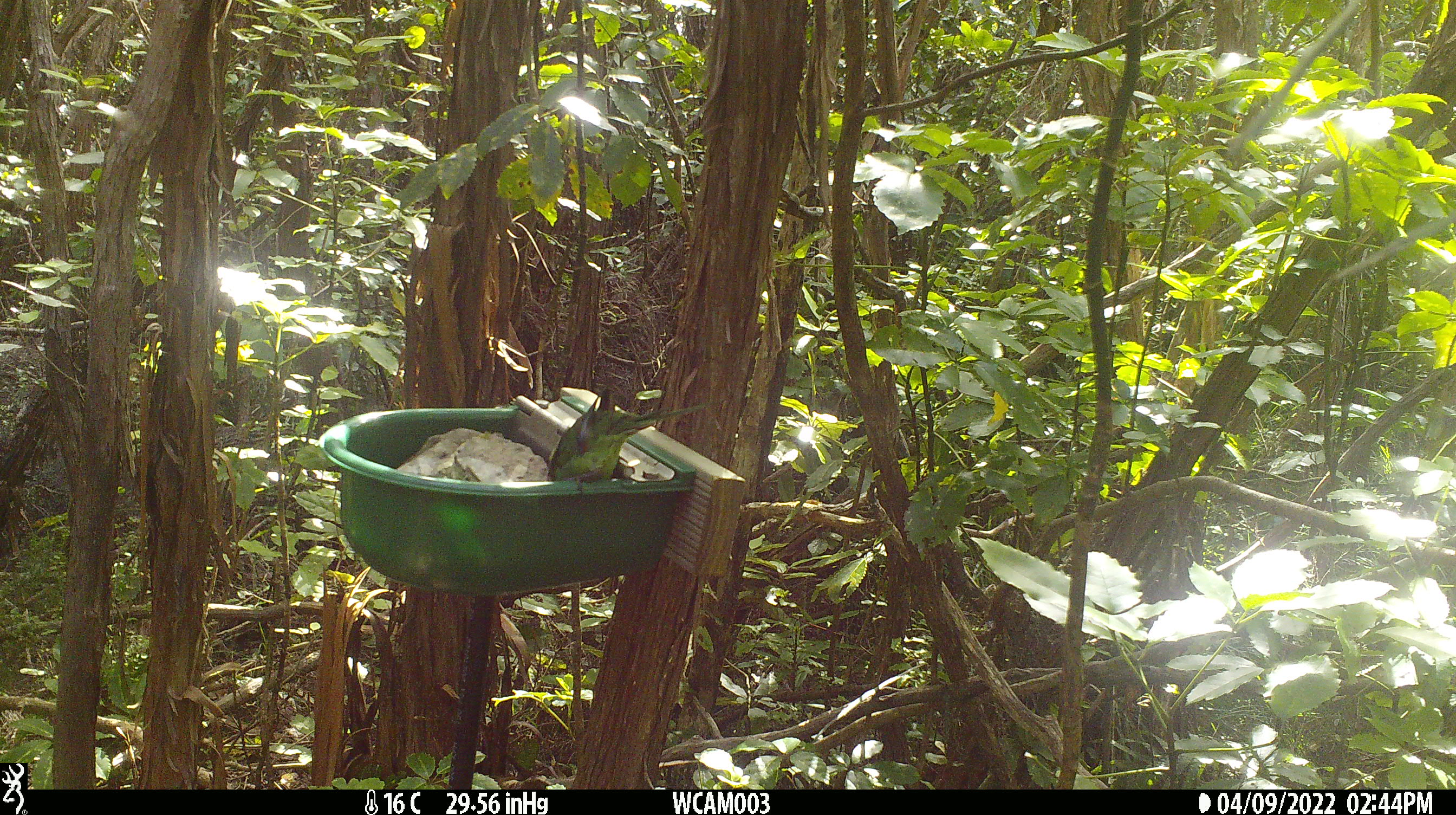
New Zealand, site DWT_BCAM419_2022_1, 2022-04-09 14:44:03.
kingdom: Animalia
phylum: Chordata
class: Aves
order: Psittaciformes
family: Psittaculidae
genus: Cyanoramphus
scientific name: Cyanoramphus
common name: parakeet